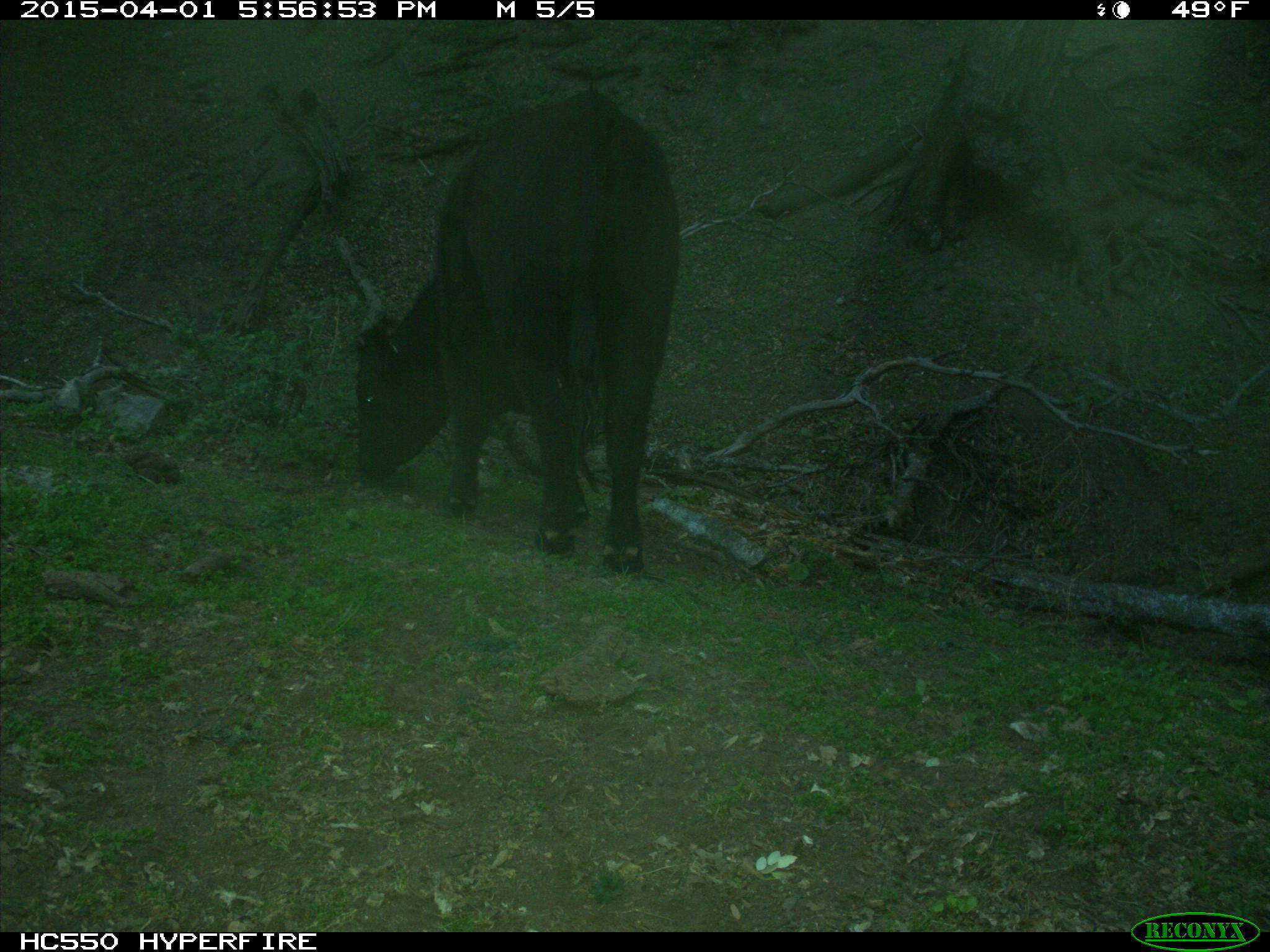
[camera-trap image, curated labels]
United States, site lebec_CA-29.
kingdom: Animalia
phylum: Chordata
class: Mammalia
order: Artiodactyla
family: Bovidae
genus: Bos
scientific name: Bos taurus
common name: domestic cow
Bos taurus (domestic cow).